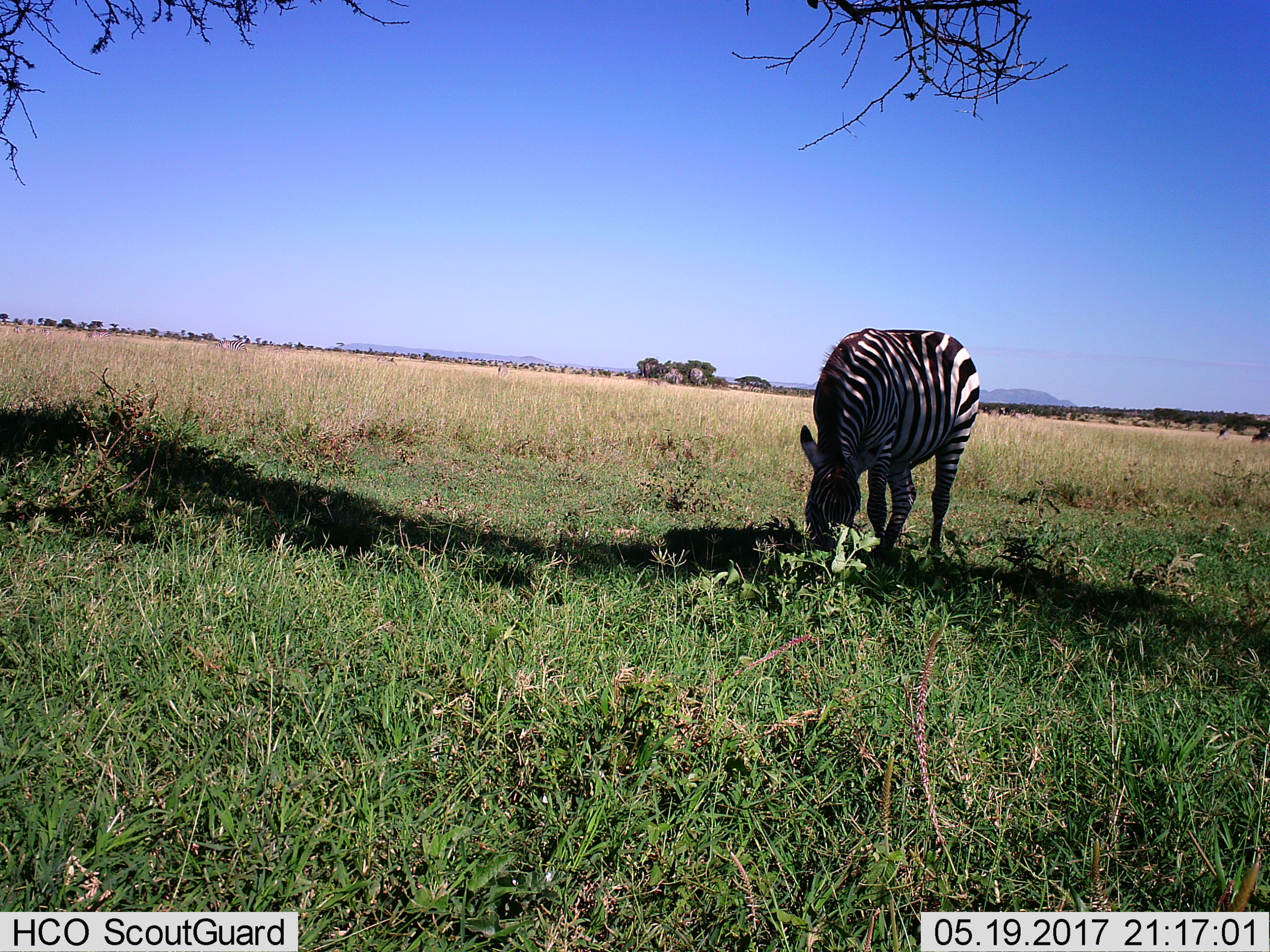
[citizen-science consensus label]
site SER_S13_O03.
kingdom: Animalia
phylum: Chordata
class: Mammalia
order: Perissodactyla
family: Equidae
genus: Equus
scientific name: Equus quagga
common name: plains zebra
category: zebraplains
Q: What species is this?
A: Zebraplains (plains zebra) (Equus quagga).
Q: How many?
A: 1.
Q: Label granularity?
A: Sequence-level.